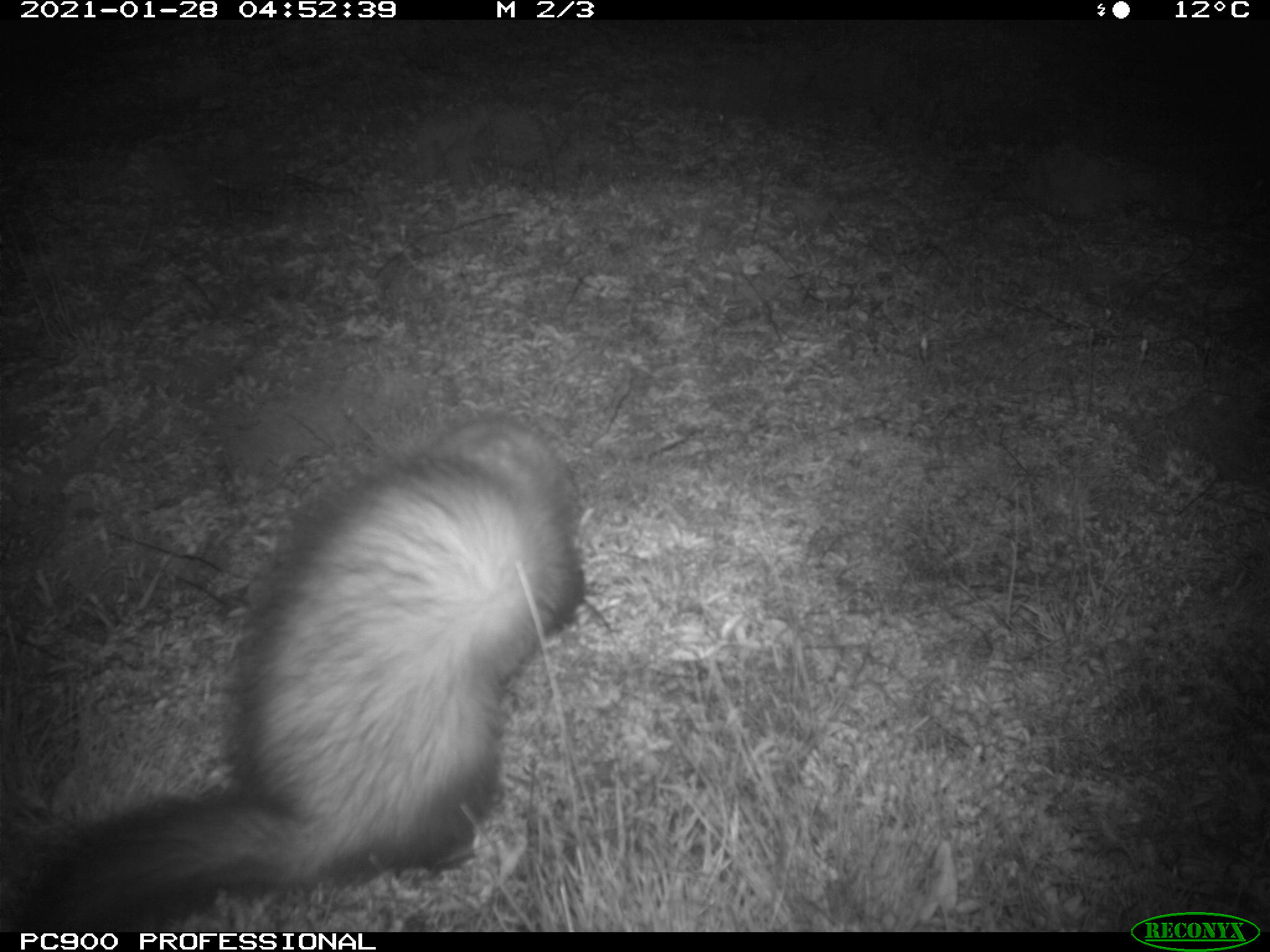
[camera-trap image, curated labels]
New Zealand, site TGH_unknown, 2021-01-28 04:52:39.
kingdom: Animalia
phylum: Chordata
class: Mammalia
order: Carnivora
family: Mustelidae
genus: Mustela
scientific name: Mustela furo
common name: ferret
Ferret (Mustela furo).